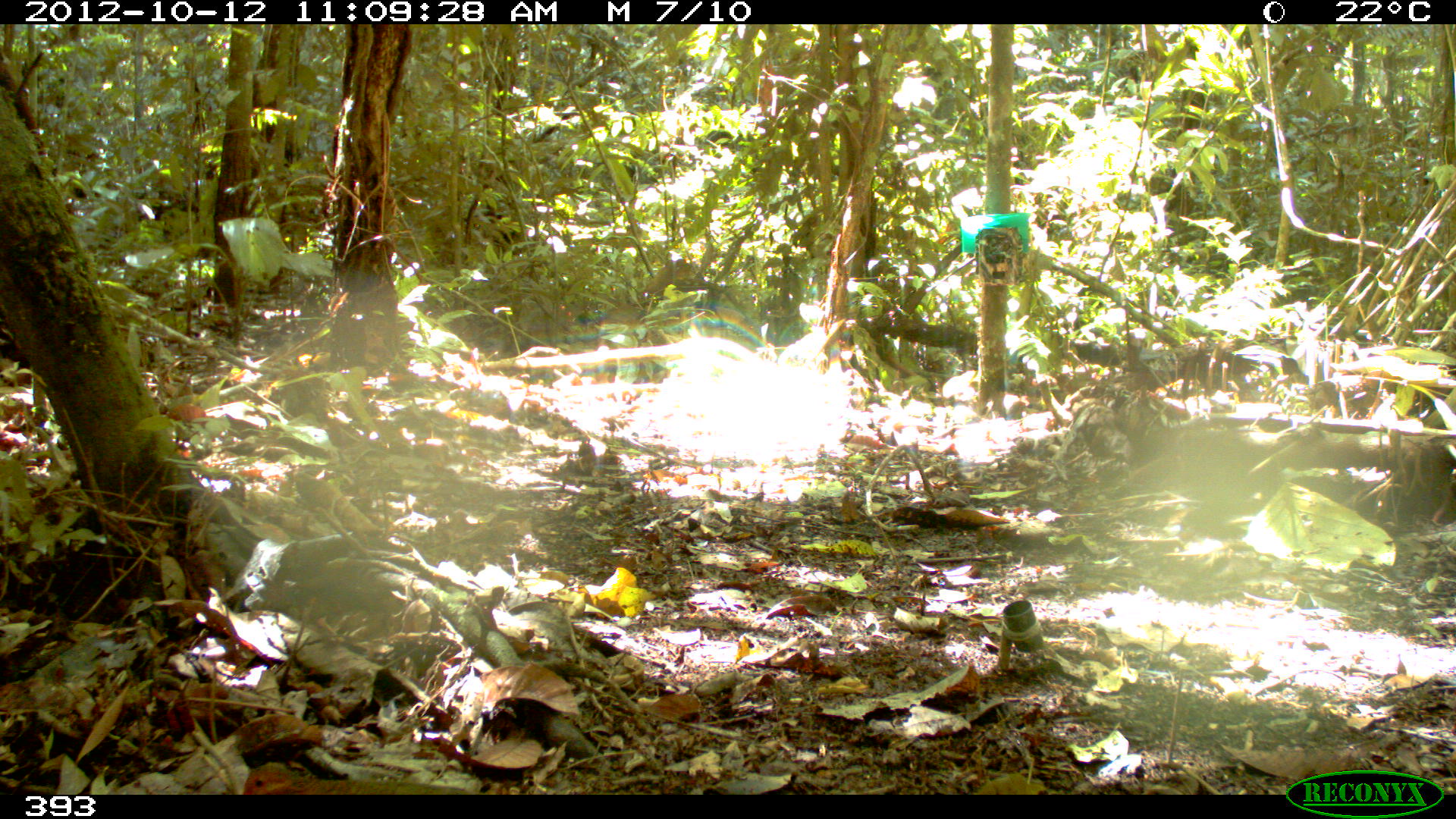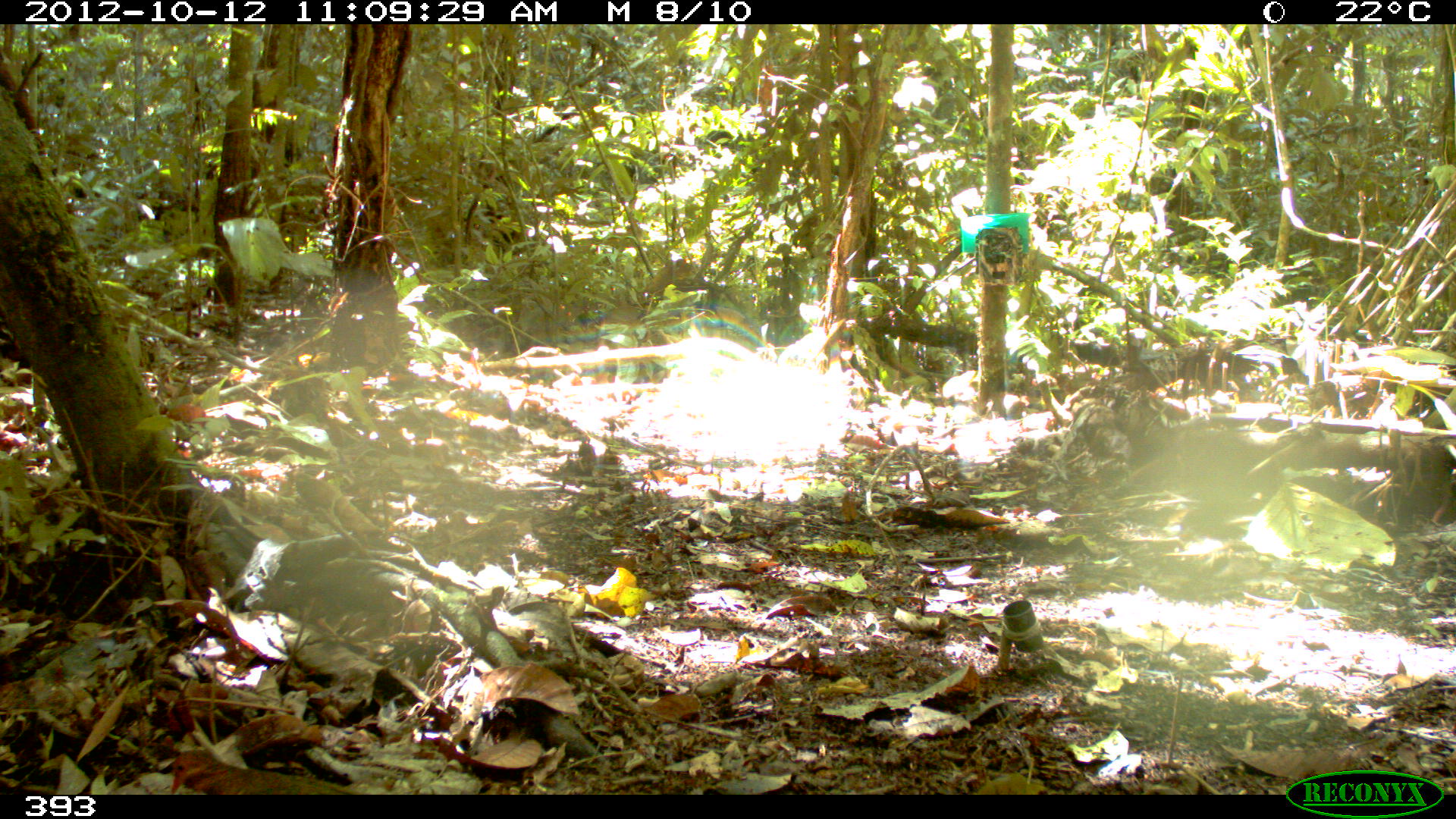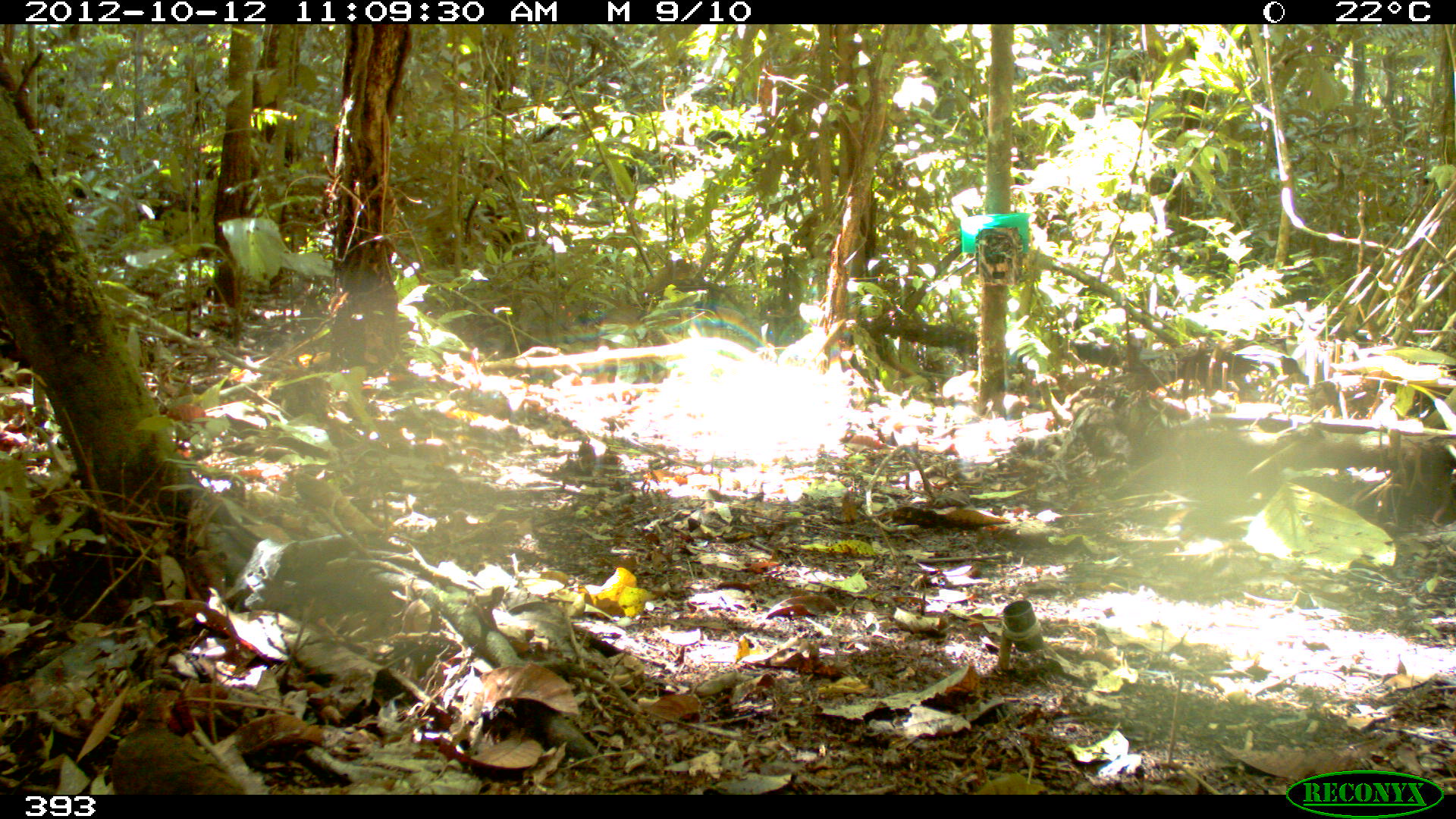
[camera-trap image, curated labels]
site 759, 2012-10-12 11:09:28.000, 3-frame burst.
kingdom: Animalia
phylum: Chordata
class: Aves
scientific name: Aves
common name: bird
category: unknown bird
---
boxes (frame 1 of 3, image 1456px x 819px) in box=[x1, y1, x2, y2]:
unknown bird: box=[242, 760, 474, 794]